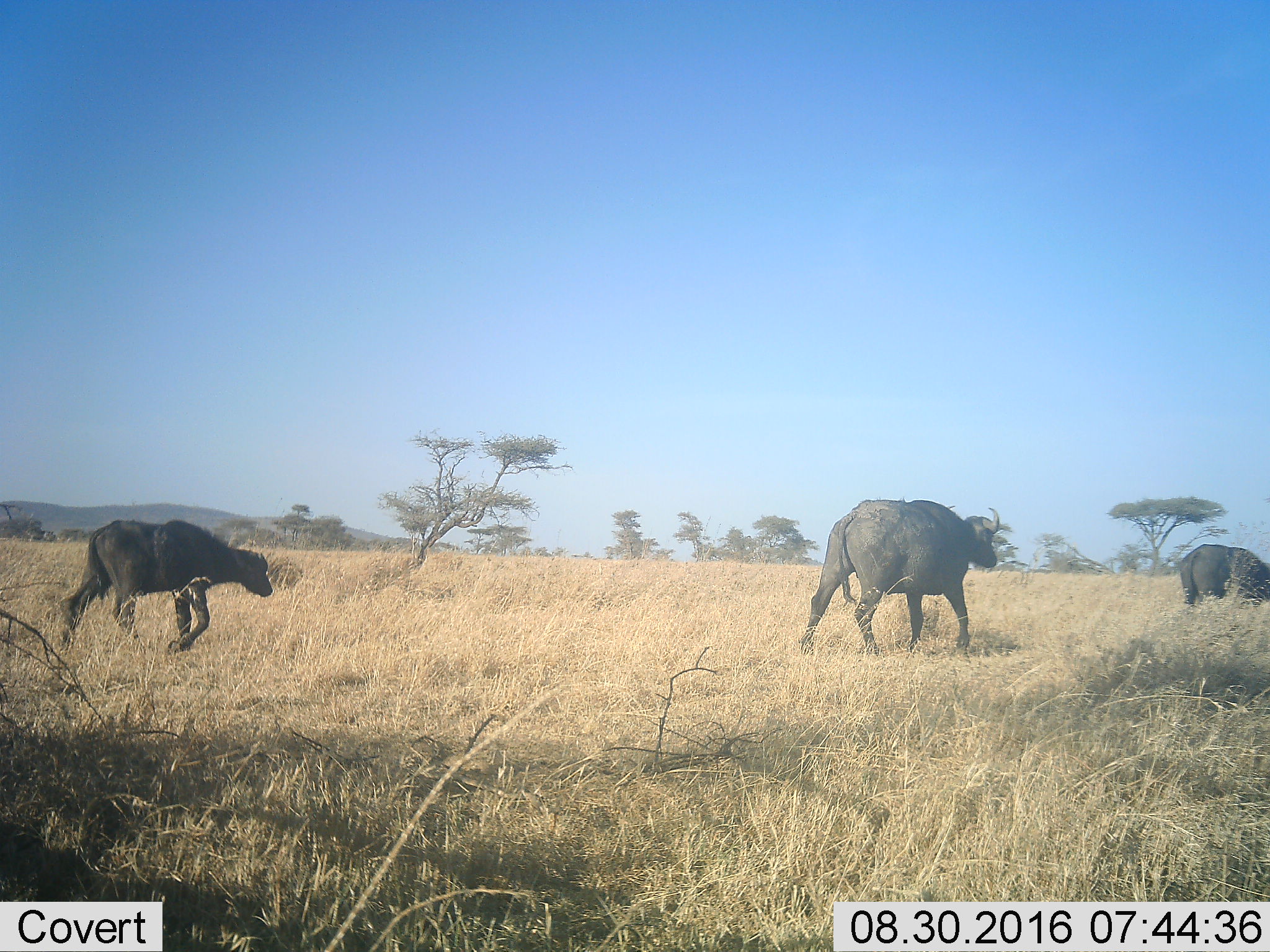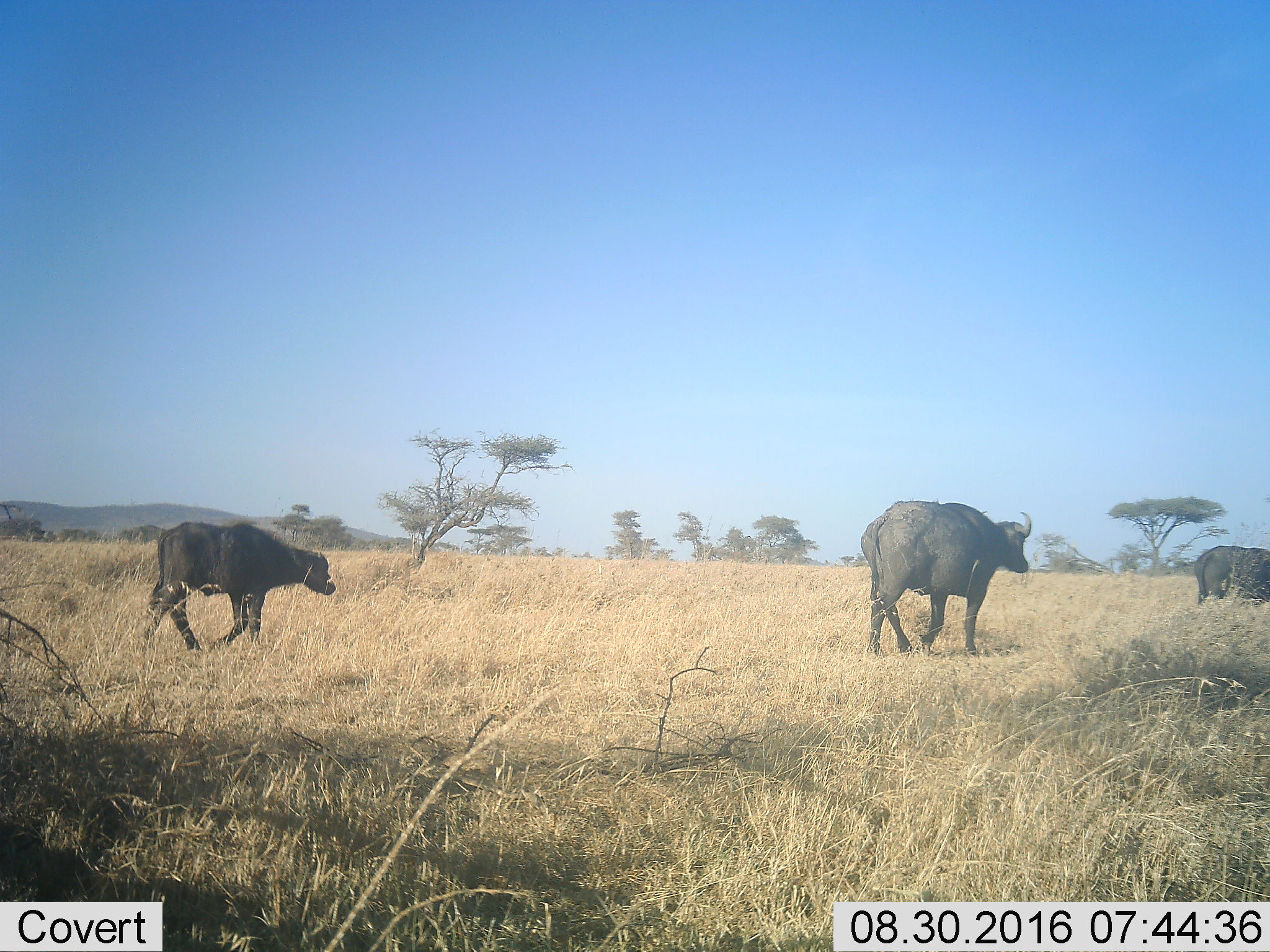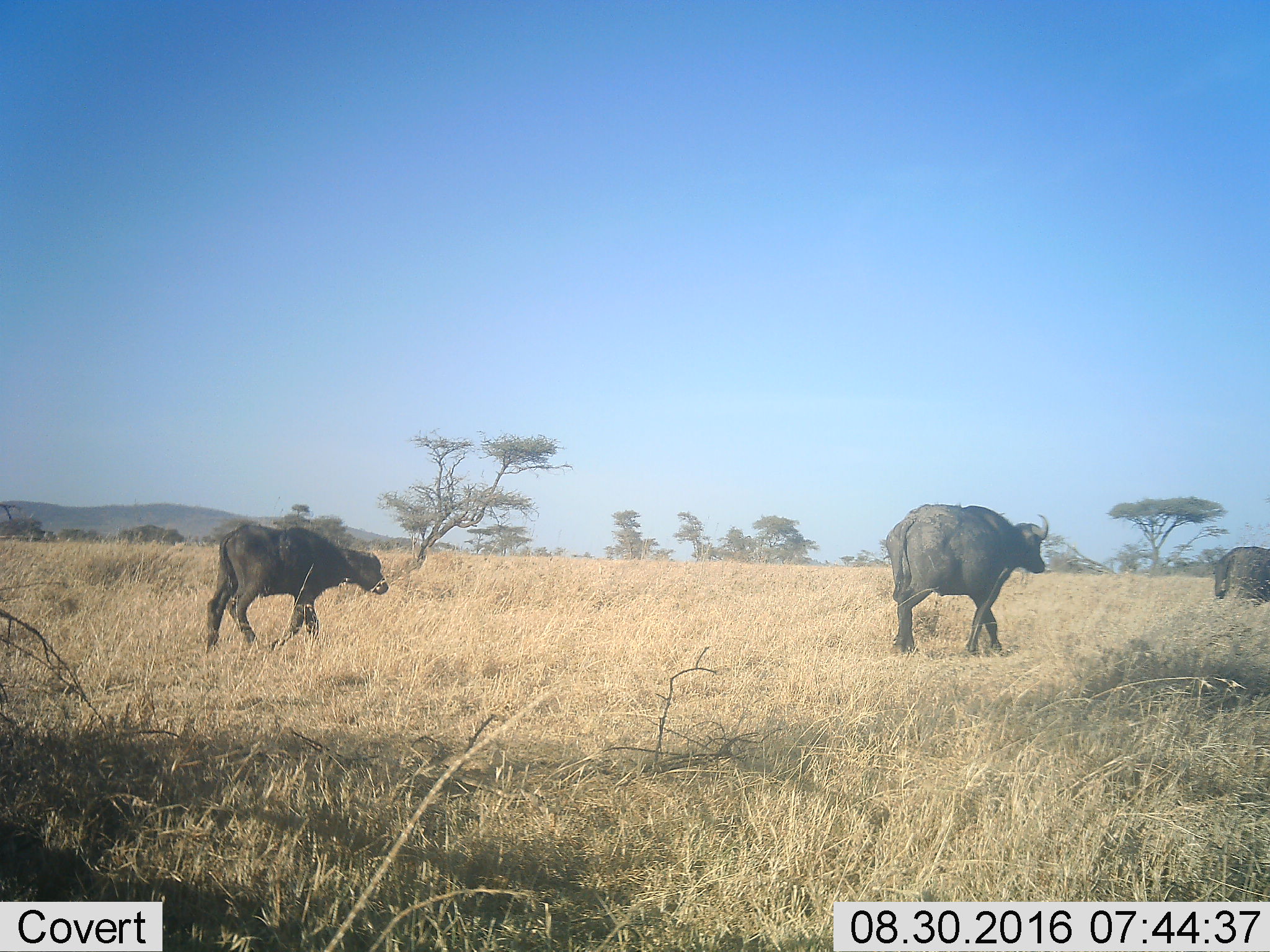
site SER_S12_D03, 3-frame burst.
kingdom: Animalia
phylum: Chordata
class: Mammalia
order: Artiodactyla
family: Bovidae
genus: Syncerus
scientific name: Syncerus caffer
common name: african buffalo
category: buffalo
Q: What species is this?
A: Buffalo (african buffalo) (Syncerus caffer).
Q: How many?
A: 3.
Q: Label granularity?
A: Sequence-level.